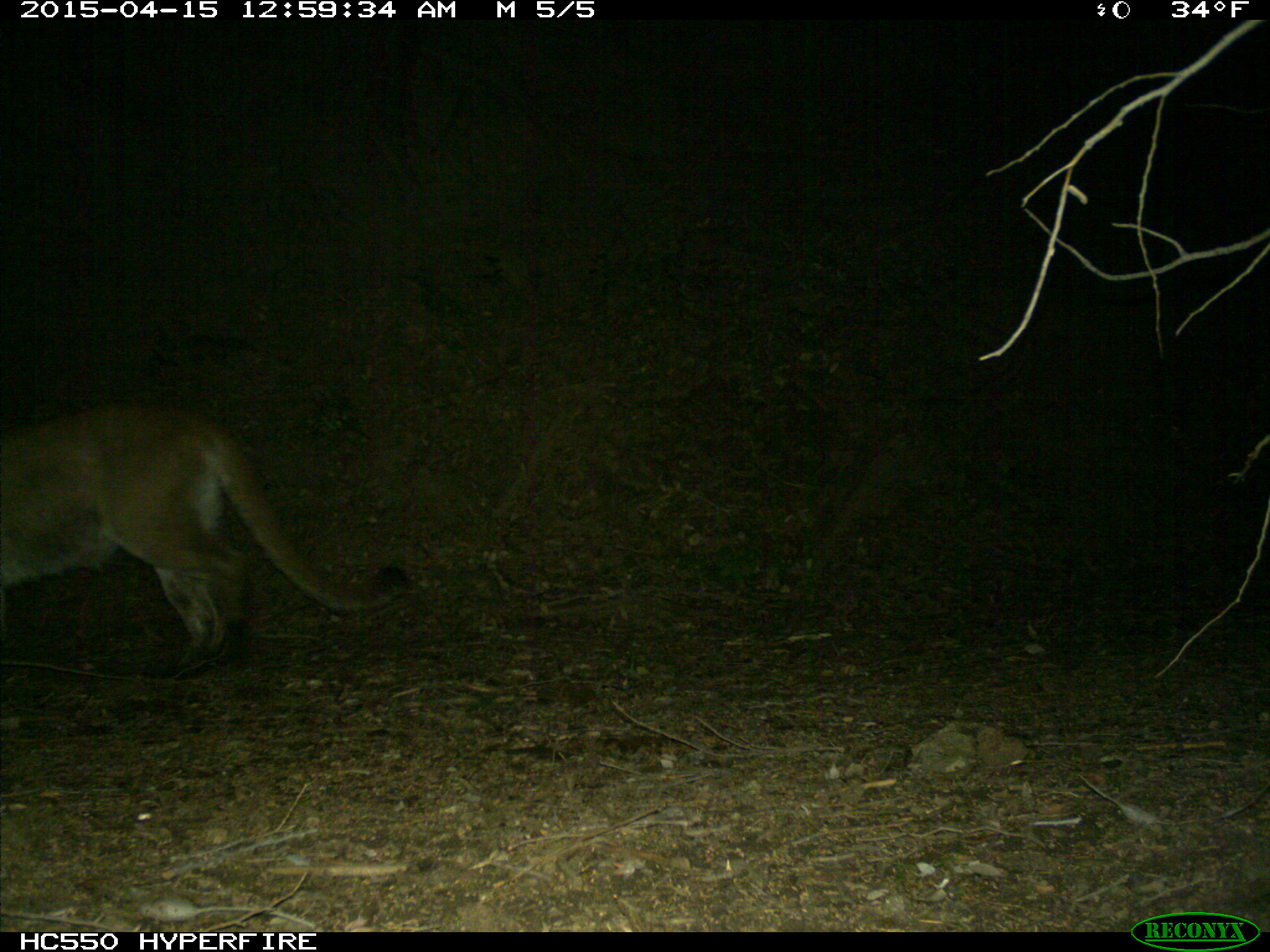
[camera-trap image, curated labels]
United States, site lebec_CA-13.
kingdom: Animalia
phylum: Chordata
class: Mammalia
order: Carnivora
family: Felidae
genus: Puma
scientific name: Puma concolor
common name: mountain lion